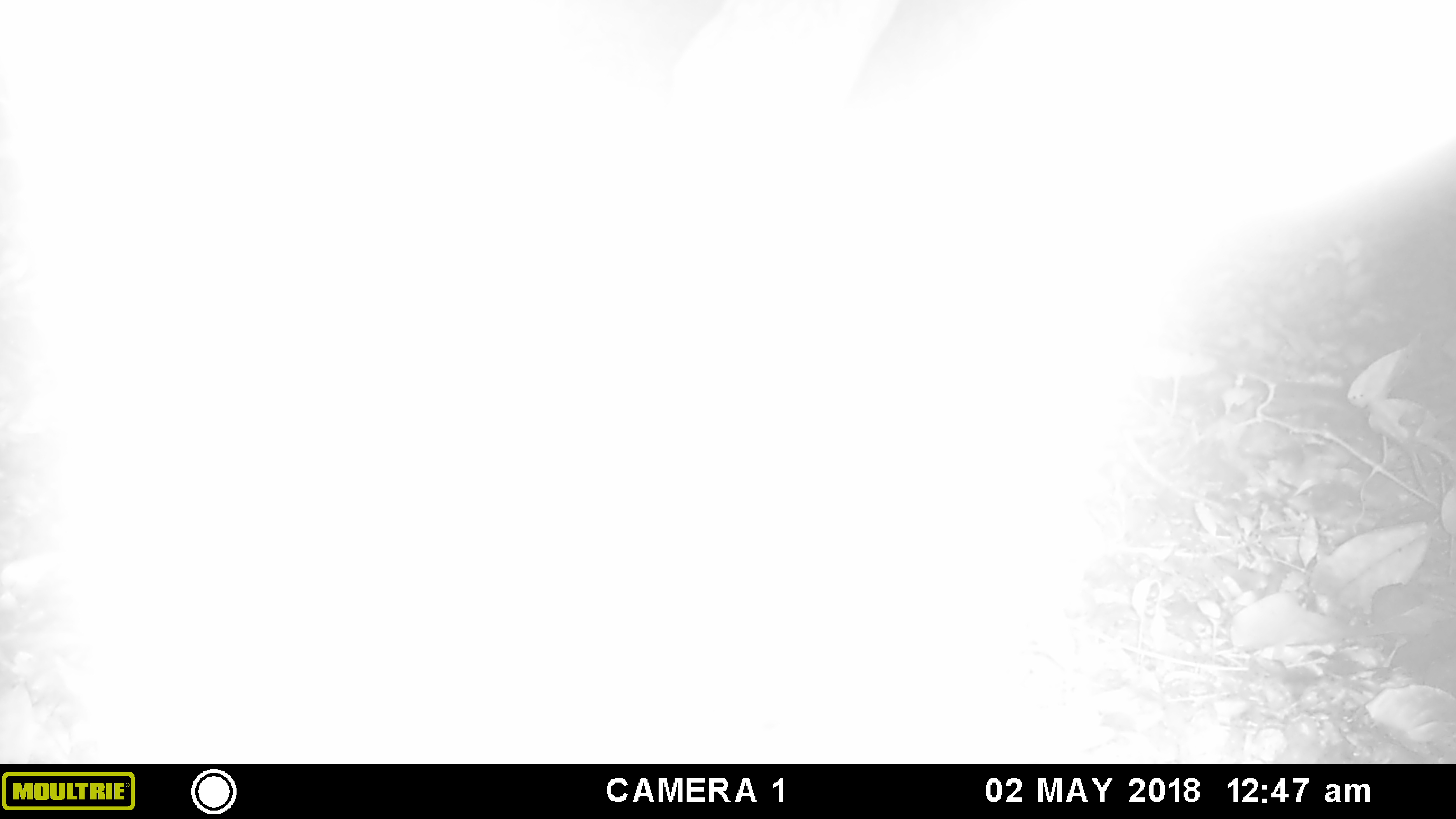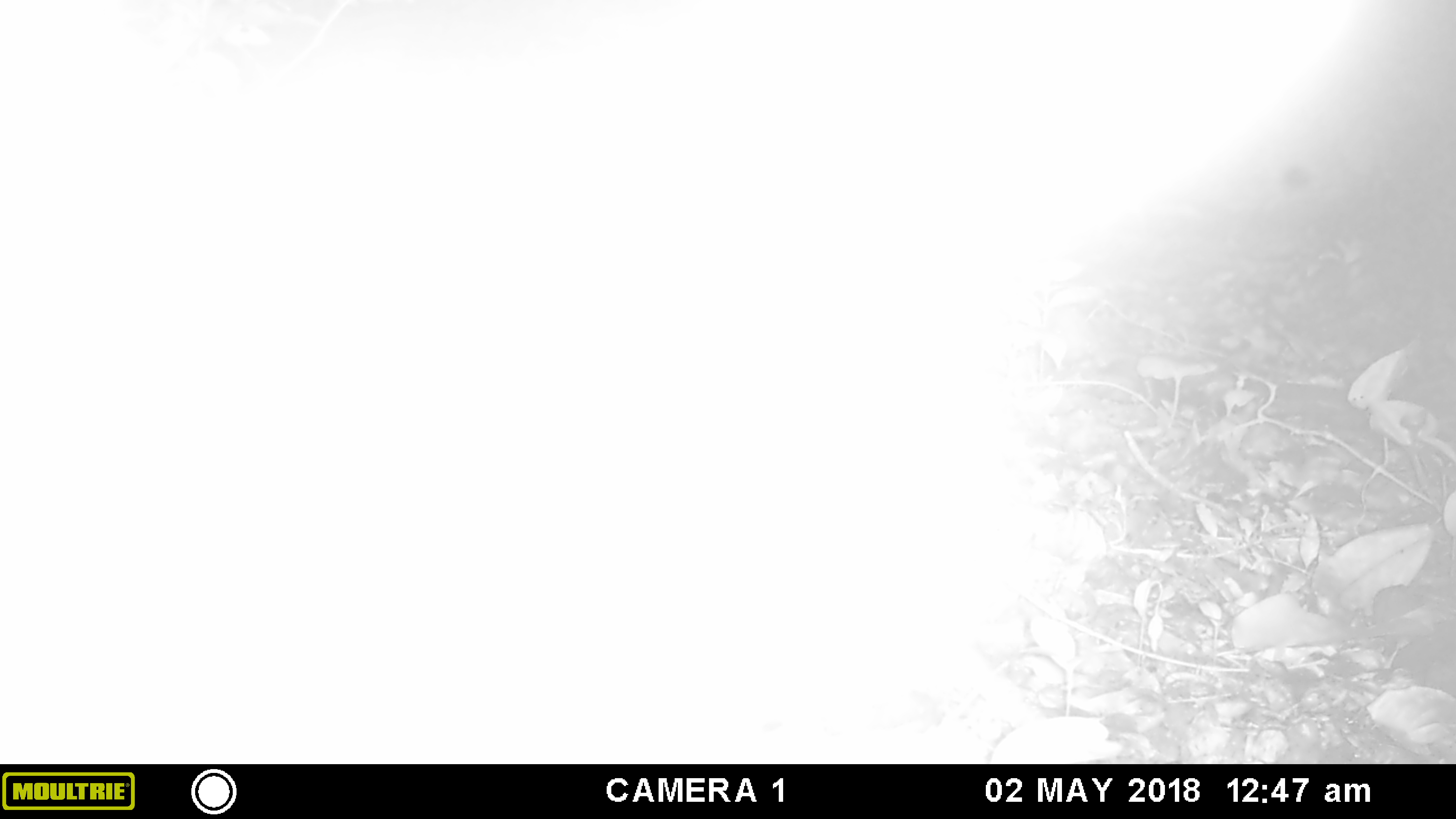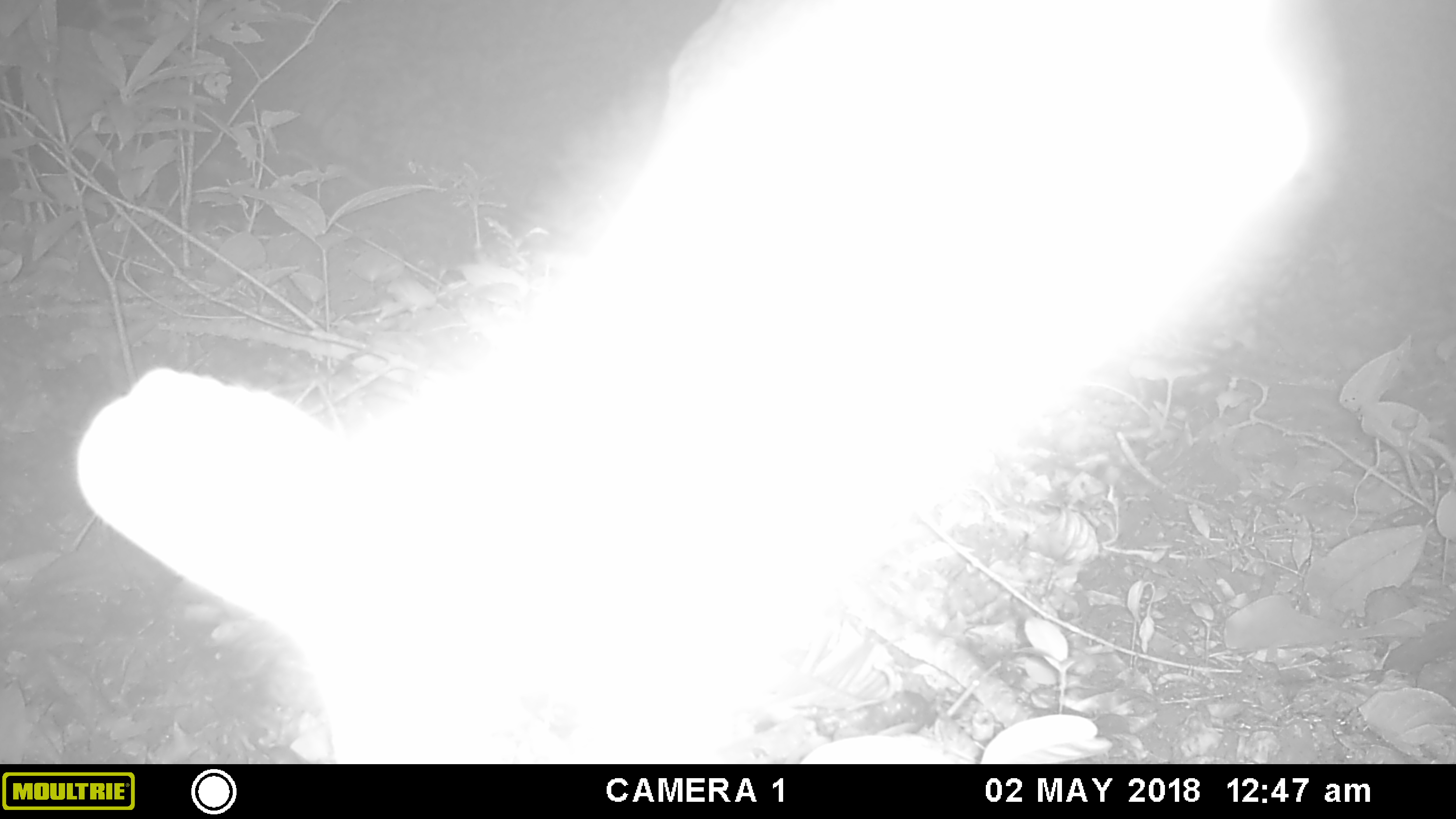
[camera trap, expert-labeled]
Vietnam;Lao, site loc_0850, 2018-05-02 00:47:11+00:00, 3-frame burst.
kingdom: Animalia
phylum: Chordata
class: Mammalia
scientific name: Mammalia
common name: mammal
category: unidentified mammal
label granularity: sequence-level